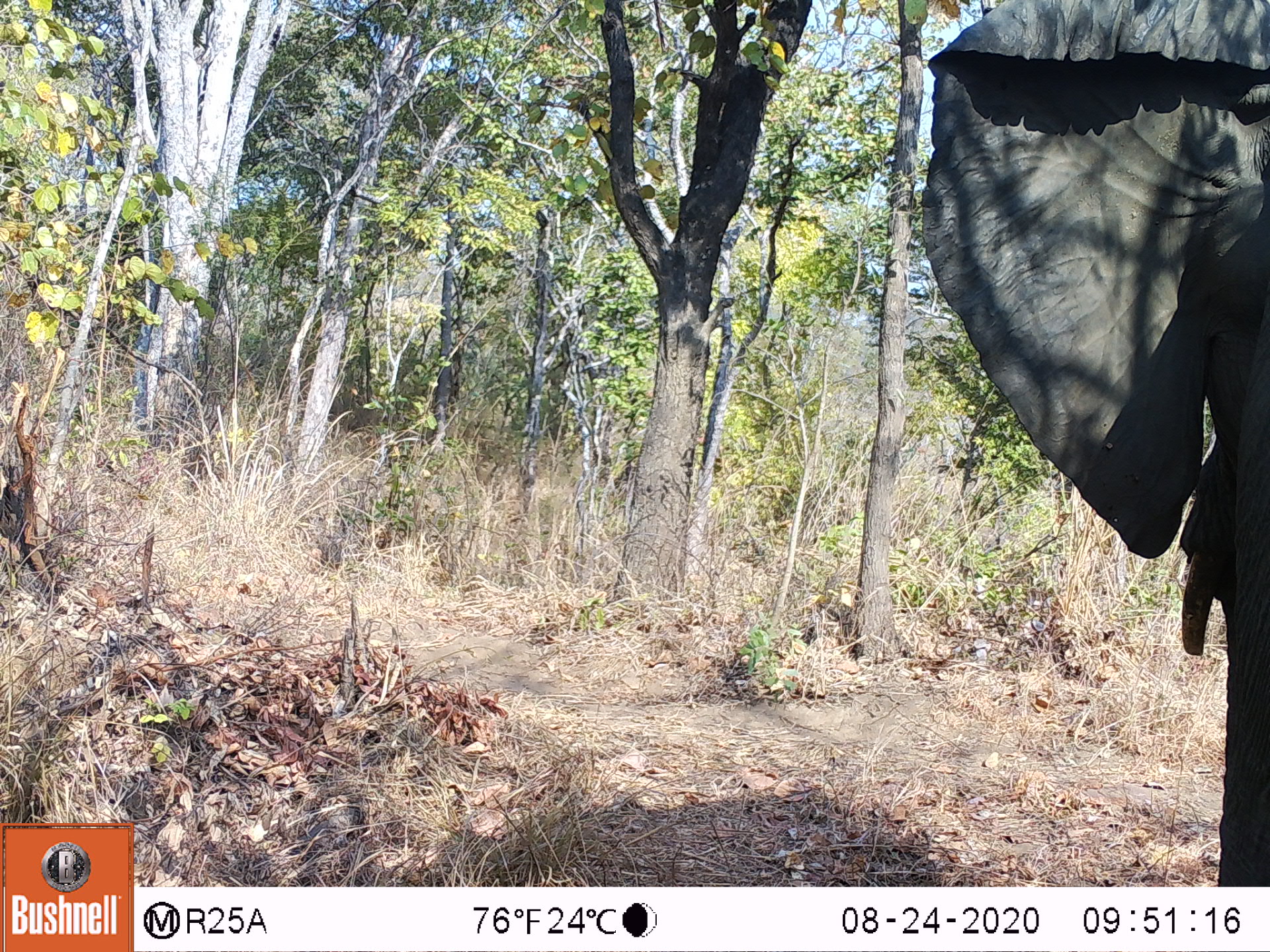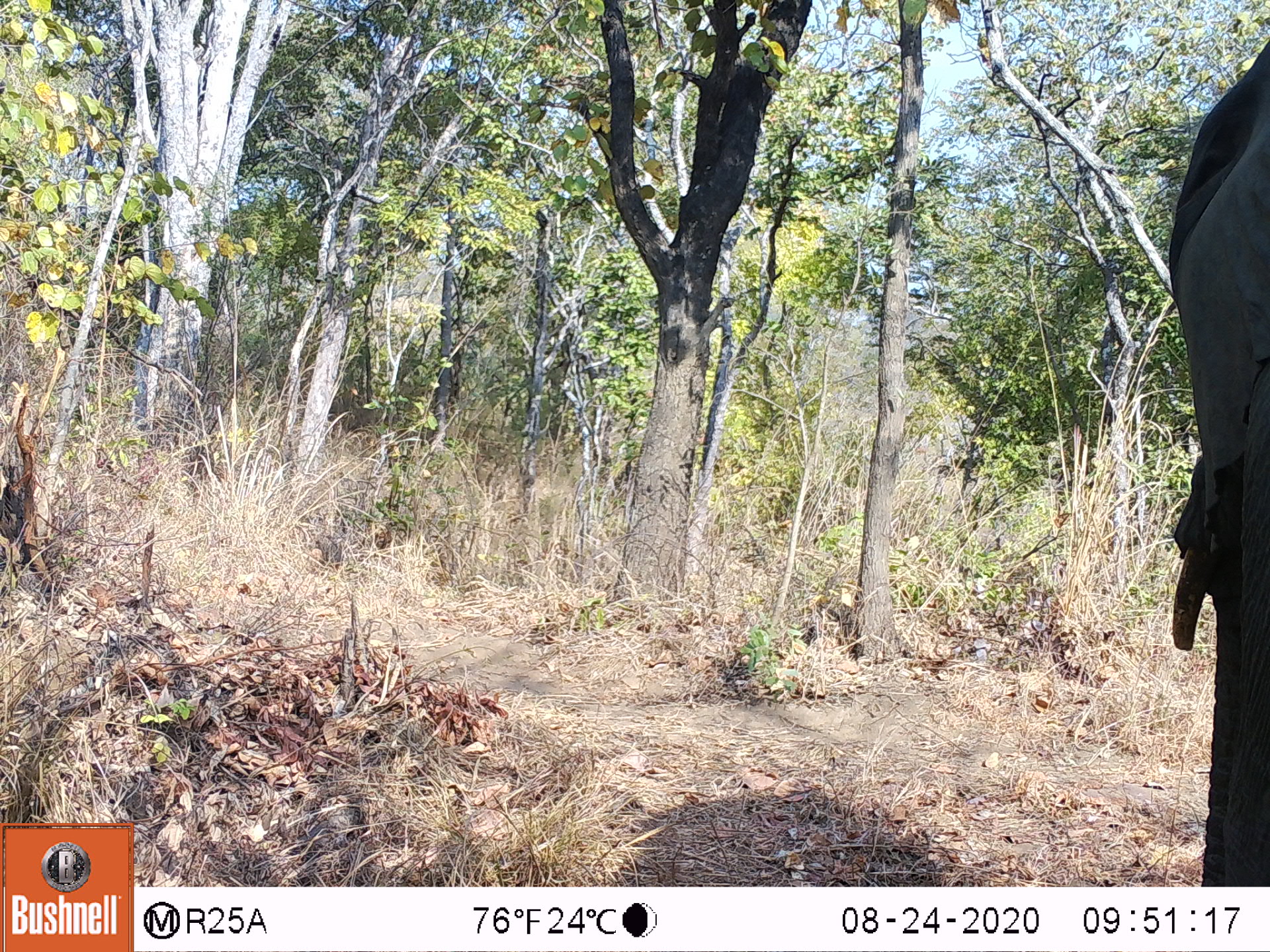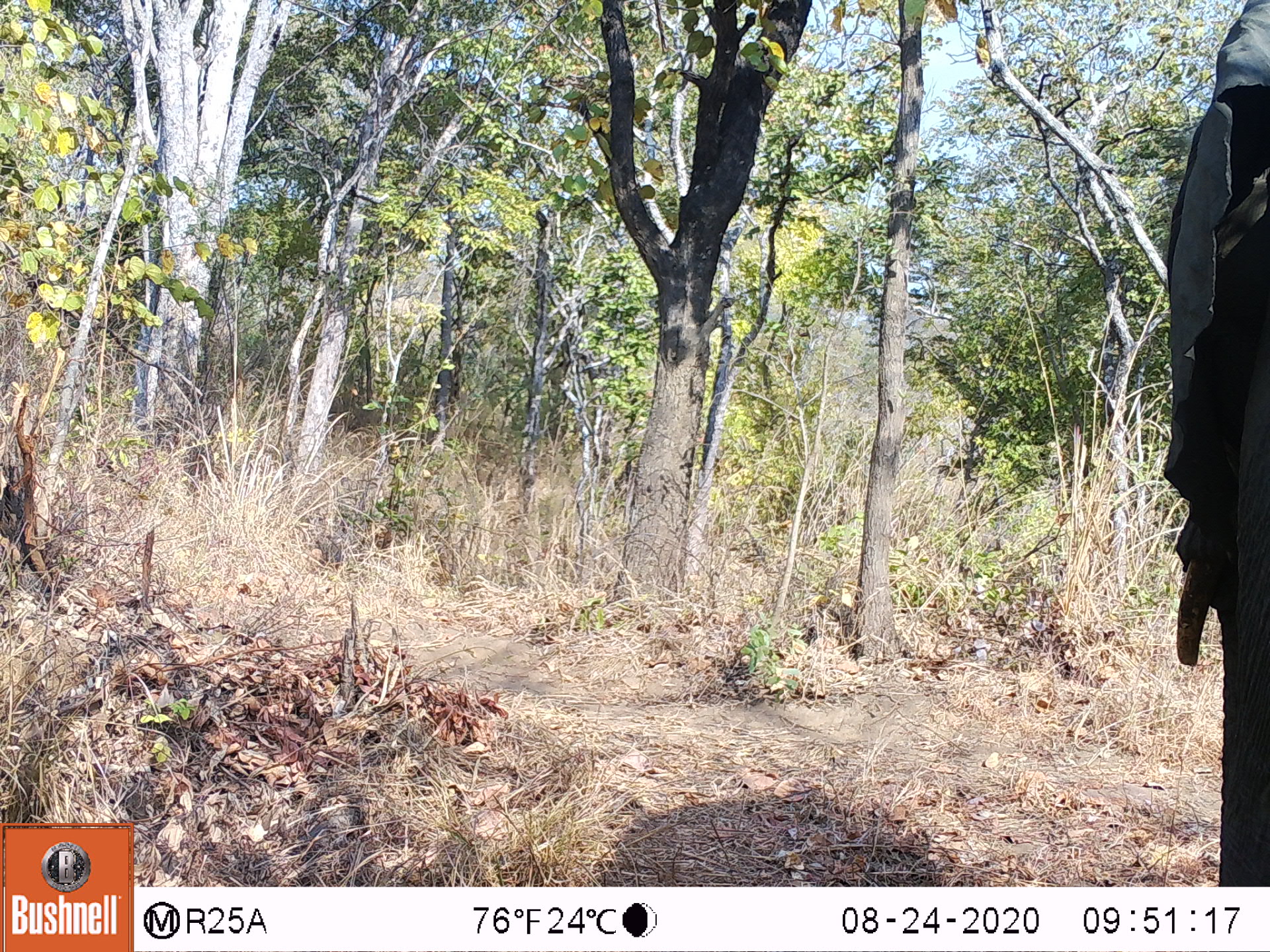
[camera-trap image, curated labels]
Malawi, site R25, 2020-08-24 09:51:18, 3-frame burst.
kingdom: Animalia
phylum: Chordata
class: Mammalia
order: Proboscidea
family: Elephantidae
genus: Loxodonta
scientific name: Loxodonta africana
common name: african savanna elephant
African savanna elephant (Loxodonta africana), count 1.